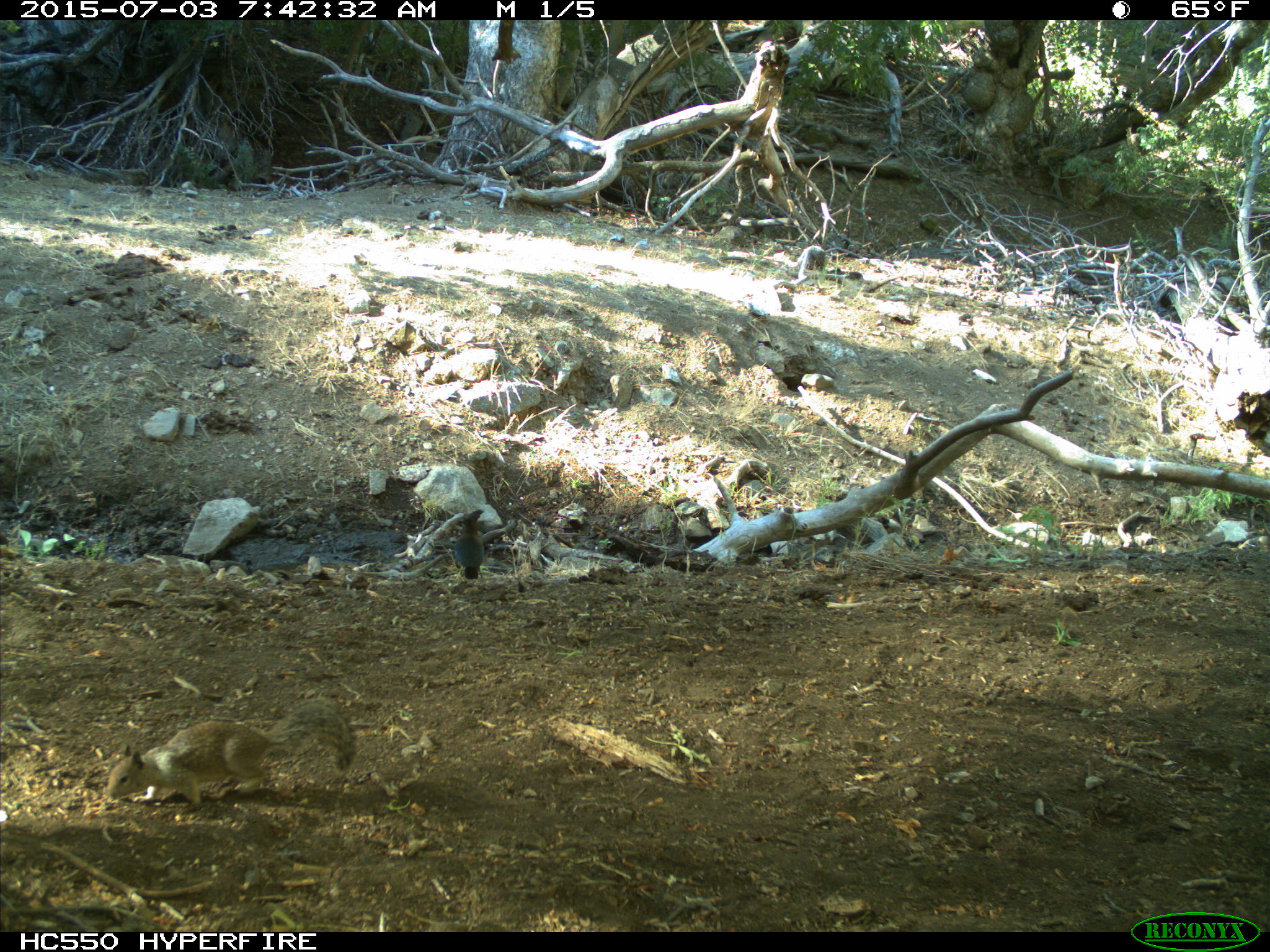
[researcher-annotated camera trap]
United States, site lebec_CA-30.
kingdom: Animalia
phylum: Chordata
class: Aves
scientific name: Aves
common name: birds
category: unidentified bird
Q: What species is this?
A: Unidentified bird (birds) (Aves).